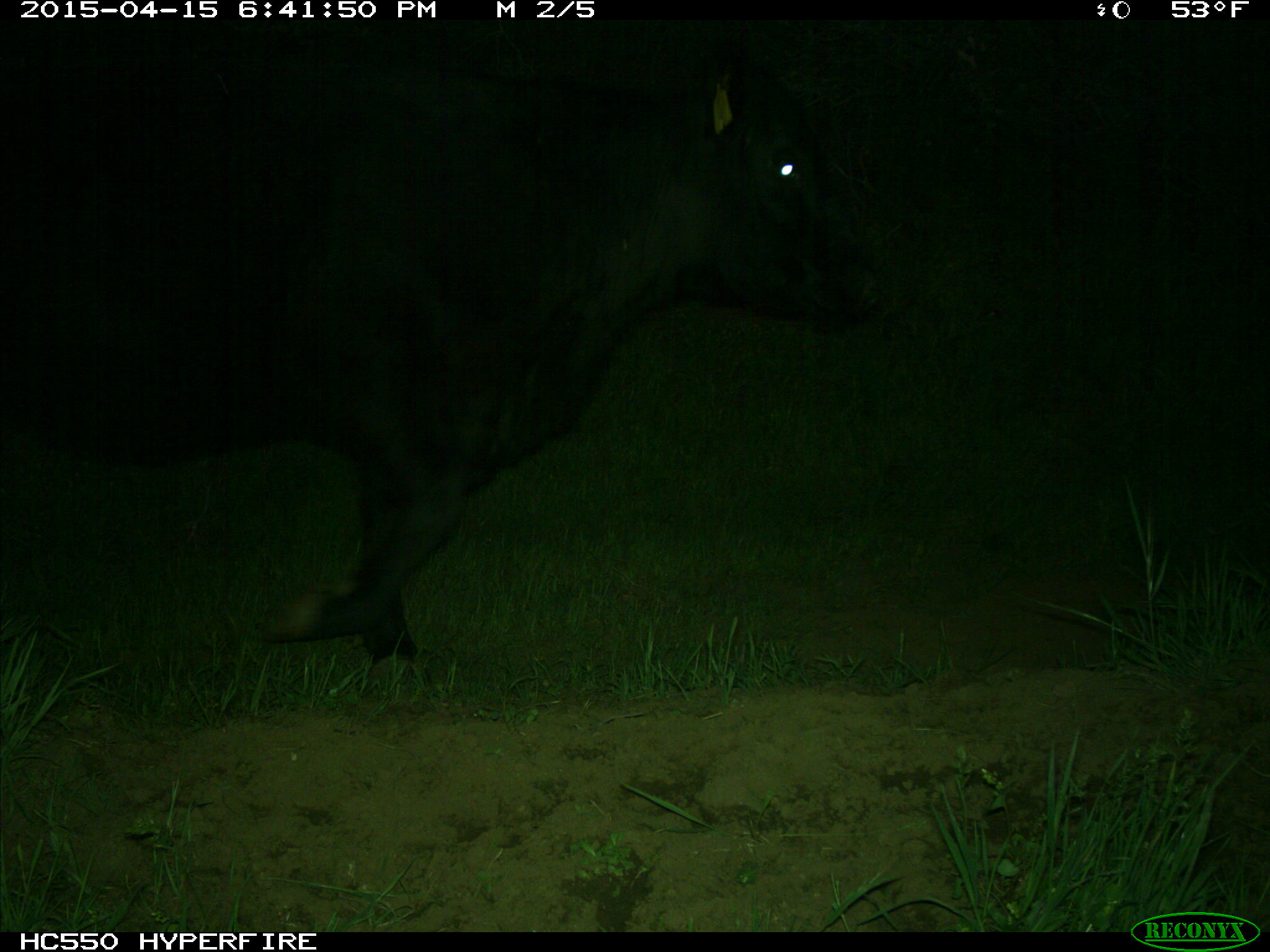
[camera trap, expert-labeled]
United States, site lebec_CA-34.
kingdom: Animalia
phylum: Chordata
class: Mammalia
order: Artiodactyla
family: Bovidae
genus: Bos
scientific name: Bos taurus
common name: domestic cow